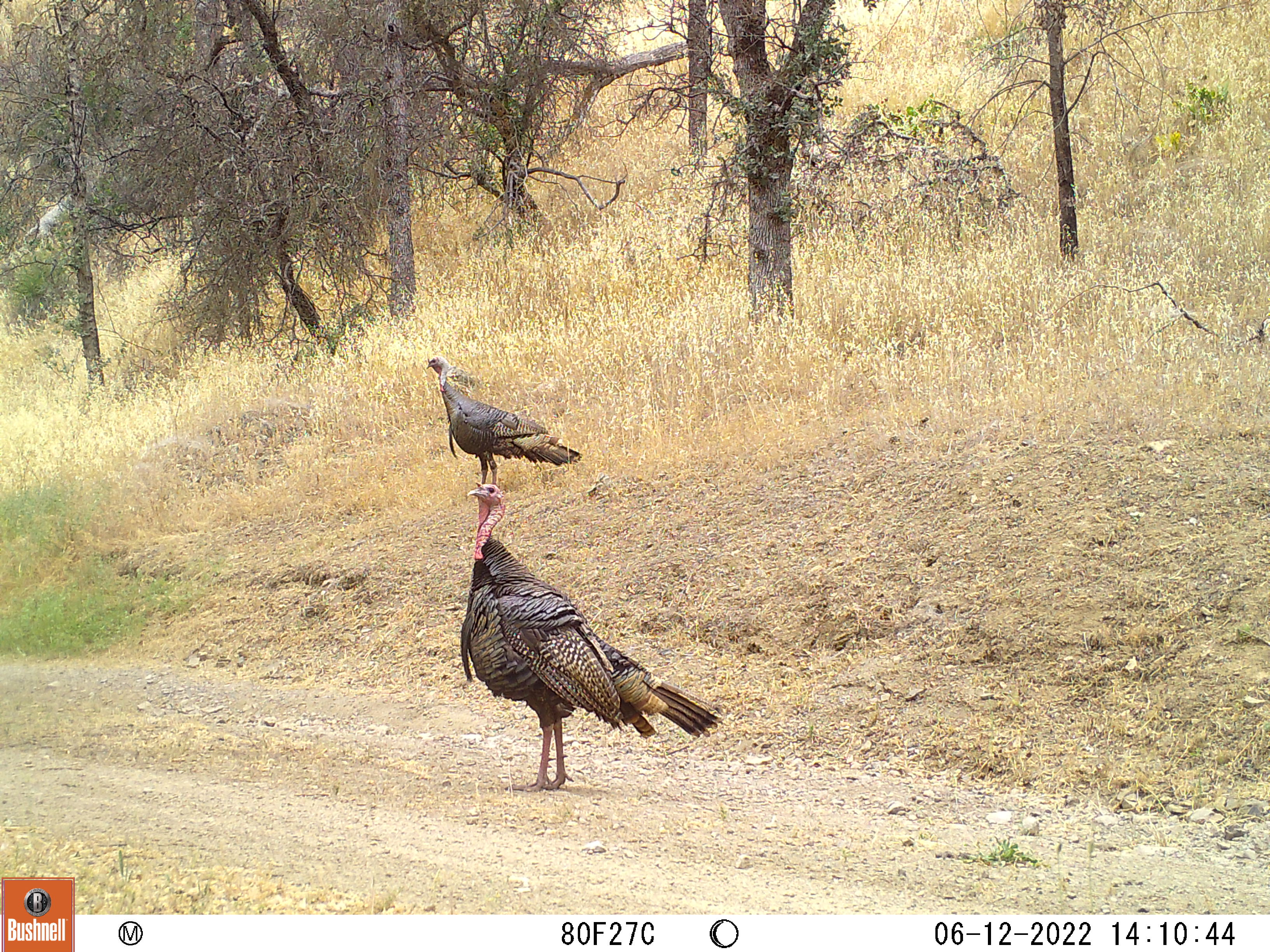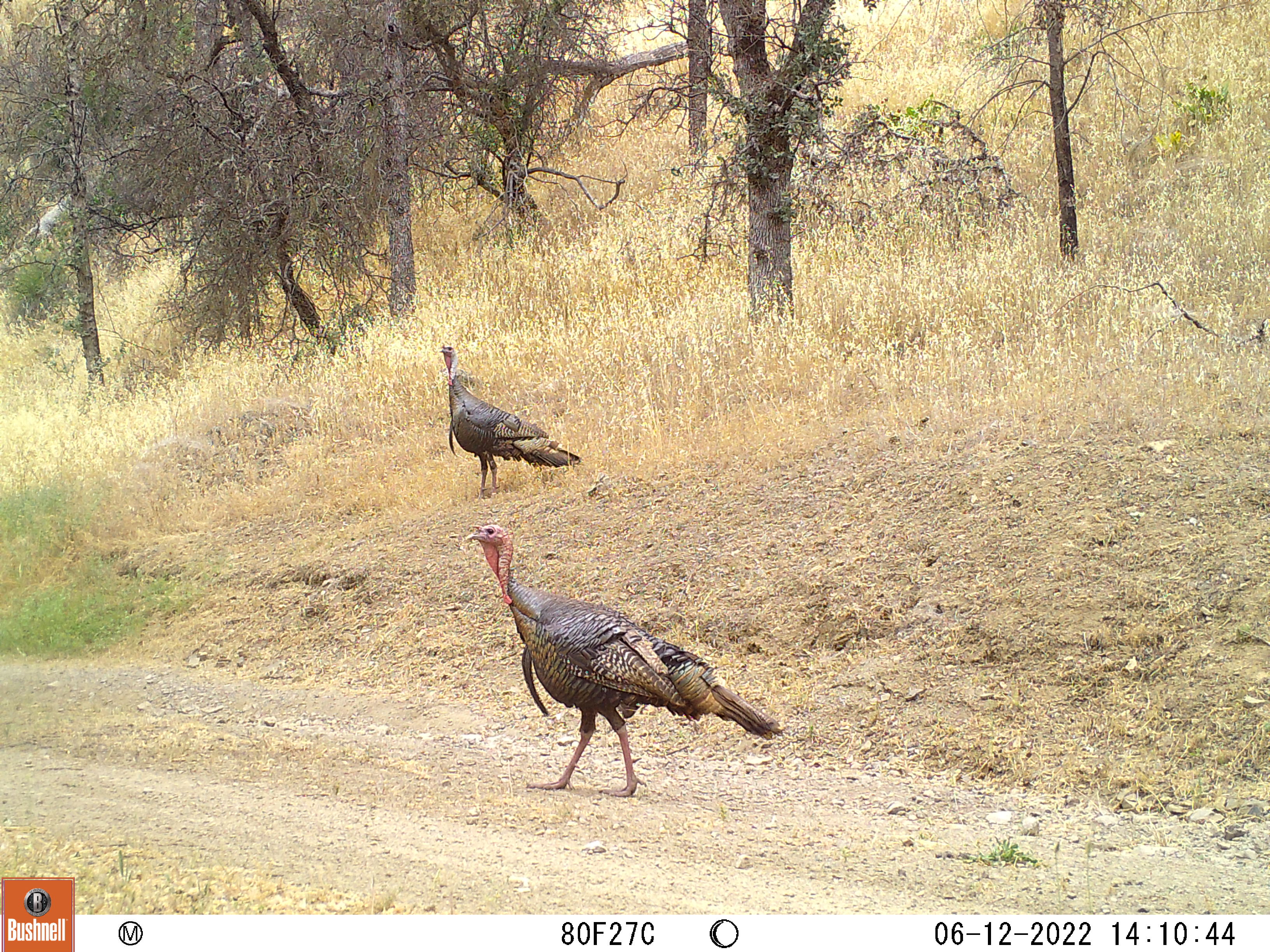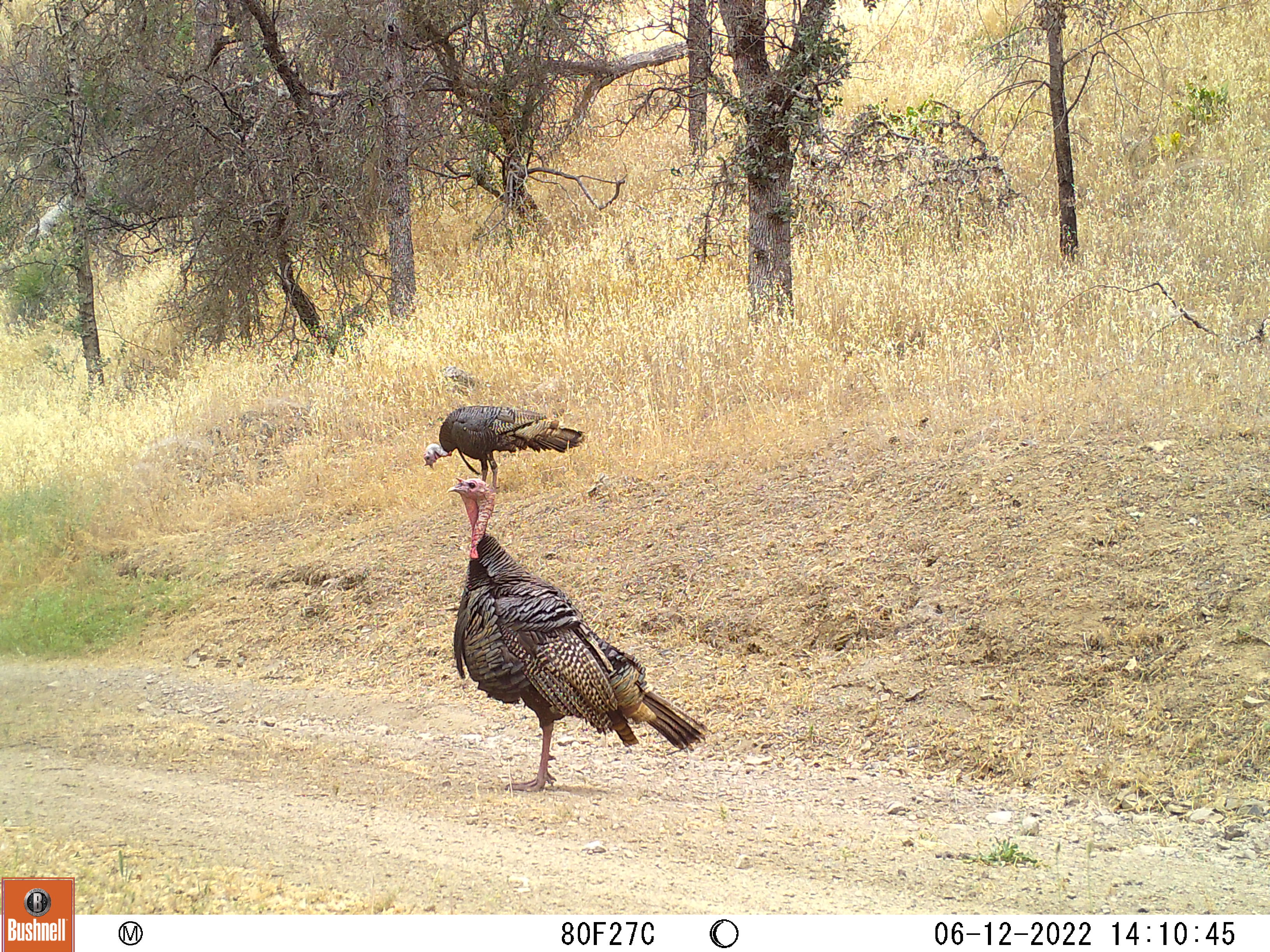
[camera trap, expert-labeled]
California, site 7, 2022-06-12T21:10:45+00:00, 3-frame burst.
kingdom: Animalia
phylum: Chordata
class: Aves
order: Galliformes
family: Phasianidae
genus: Meleagris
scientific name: Meleagris gallopavo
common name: turkey